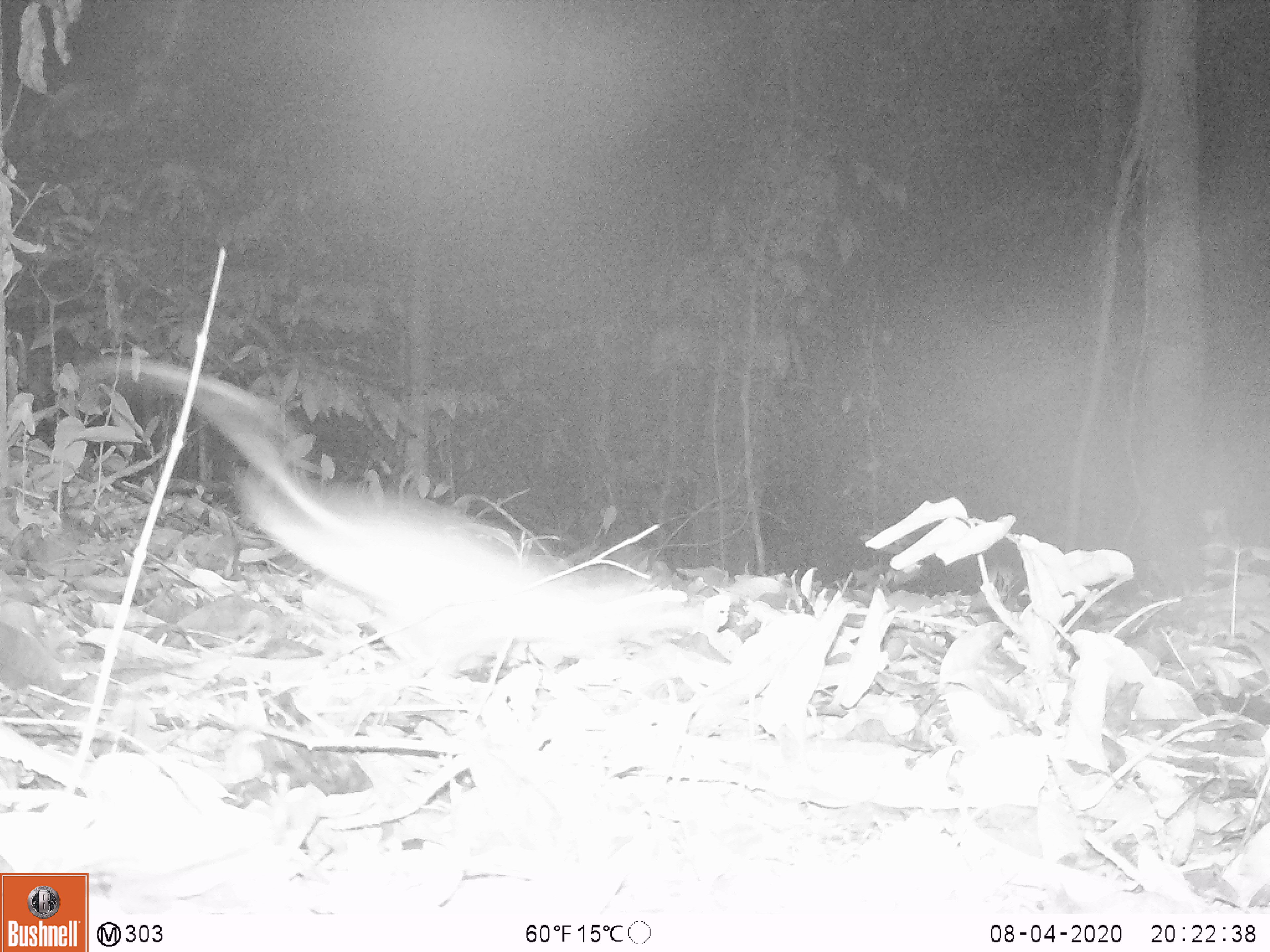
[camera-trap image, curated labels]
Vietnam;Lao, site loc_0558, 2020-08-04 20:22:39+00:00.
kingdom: Animalia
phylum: Chordata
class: Mammalia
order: Rodentia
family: Muridae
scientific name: Muridae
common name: old-world mice and rats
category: unidentified murid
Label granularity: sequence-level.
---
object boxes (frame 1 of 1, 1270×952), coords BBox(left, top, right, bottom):
unidentified murid: BBox(75, 352, 694, 680)